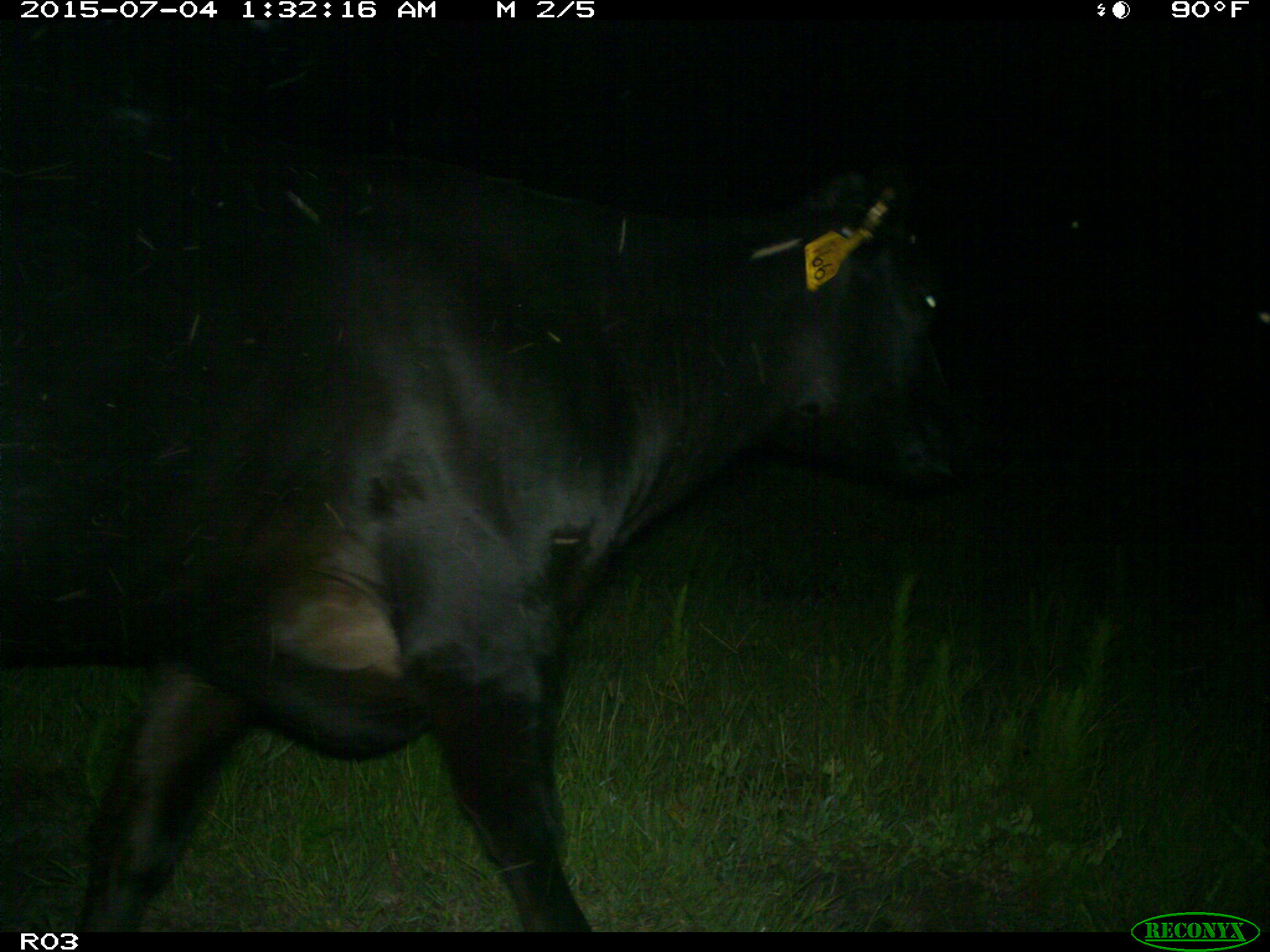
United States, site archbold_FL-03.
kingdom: Animalia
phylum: Chordata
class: Mammalia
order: Artiodactyla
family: Bovidae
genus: Bos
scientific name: Bos taurus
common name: domestic cow